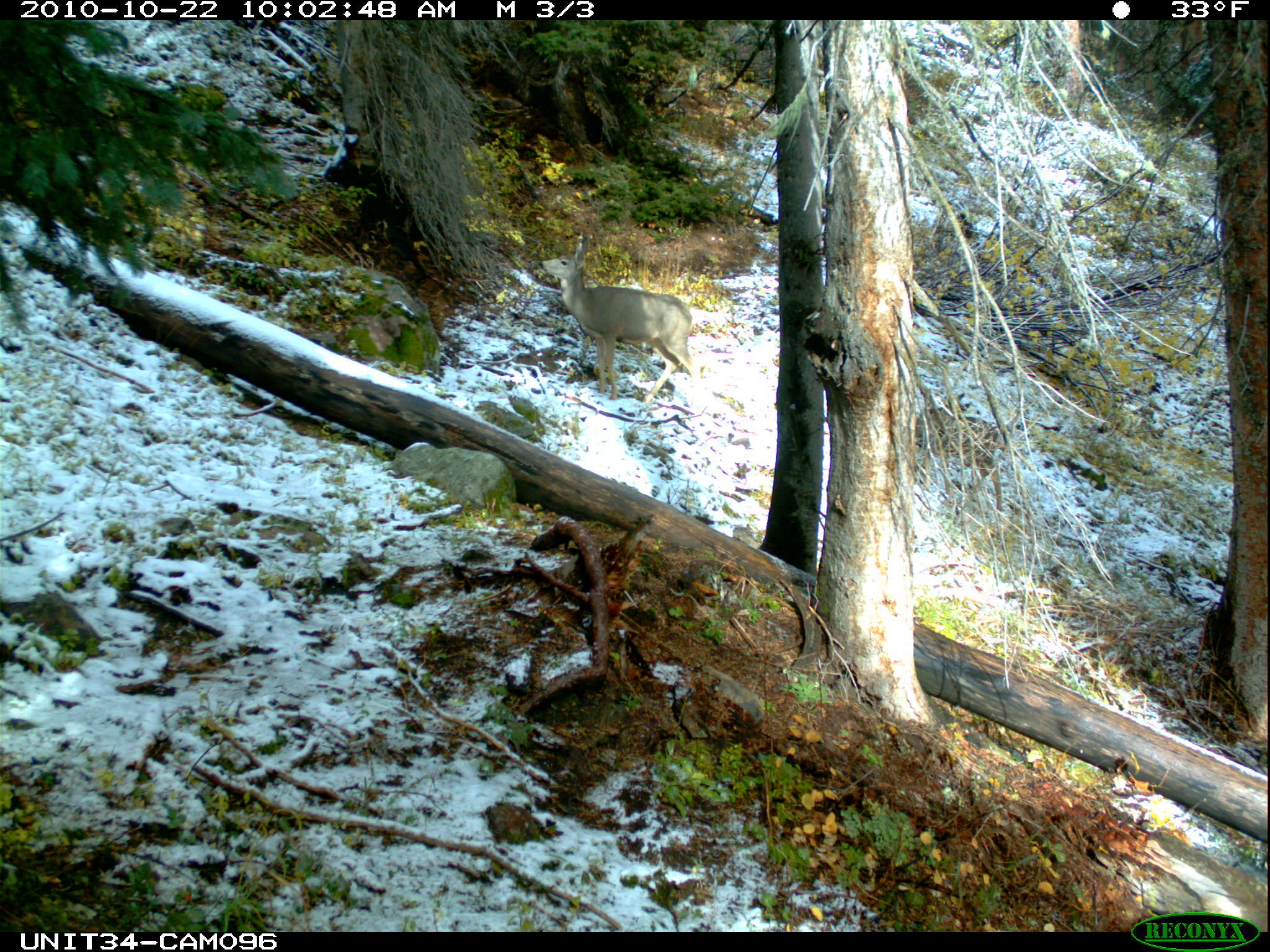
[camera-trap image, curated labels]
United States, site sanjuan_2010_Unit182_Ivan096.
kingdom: Animalia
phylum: Chordata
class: Mammalia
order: Artiodactyla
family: Cervidae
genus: Odocoileus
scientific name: Odocoileus hemionus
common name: mule deer